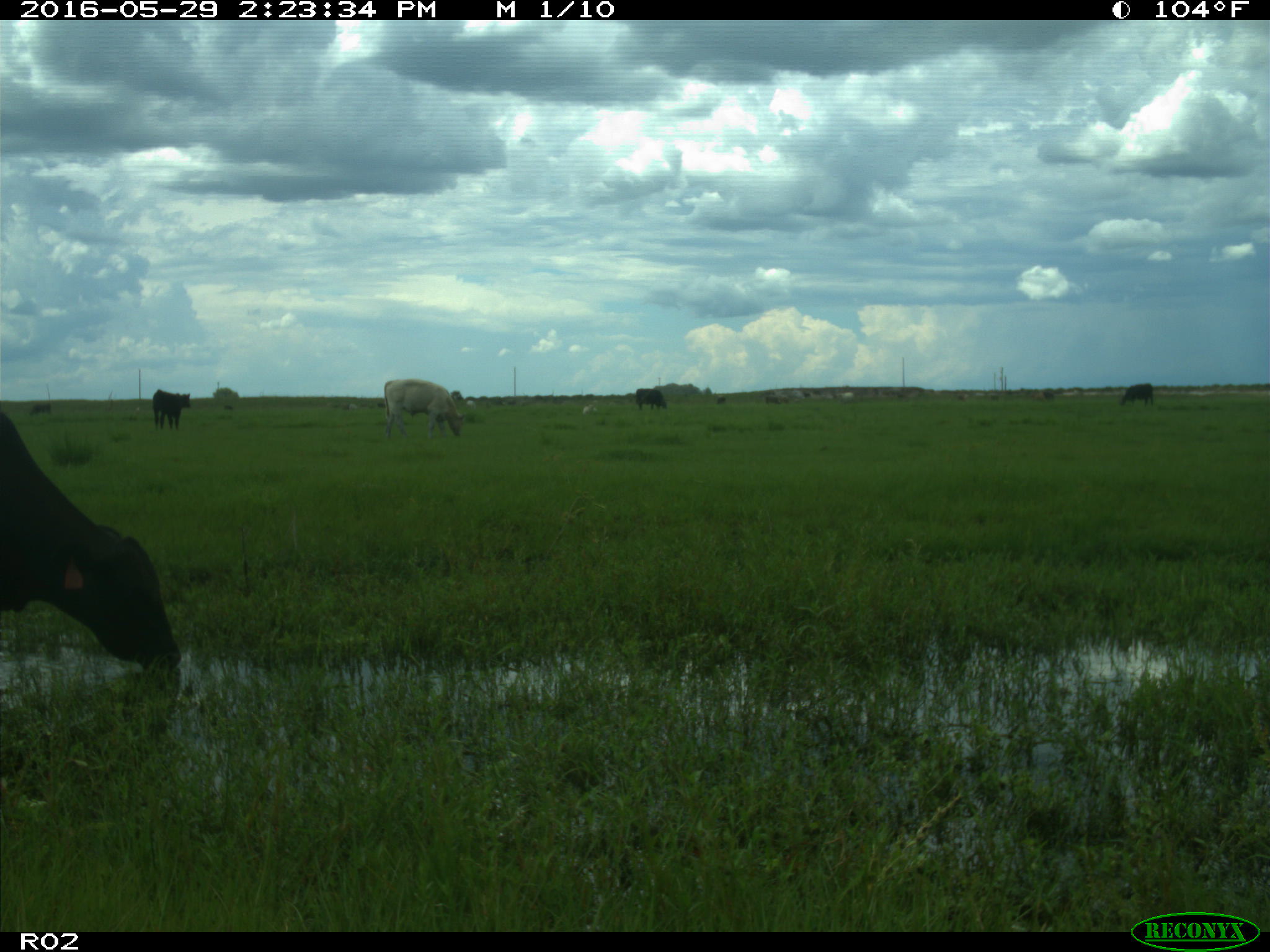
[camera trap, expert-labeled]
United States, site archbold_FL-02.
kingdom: Animalia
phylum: Chordata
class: Mammalia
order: Artiodactyla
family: Bovidae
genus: Bos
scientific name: Bos taurus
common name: domestic cow